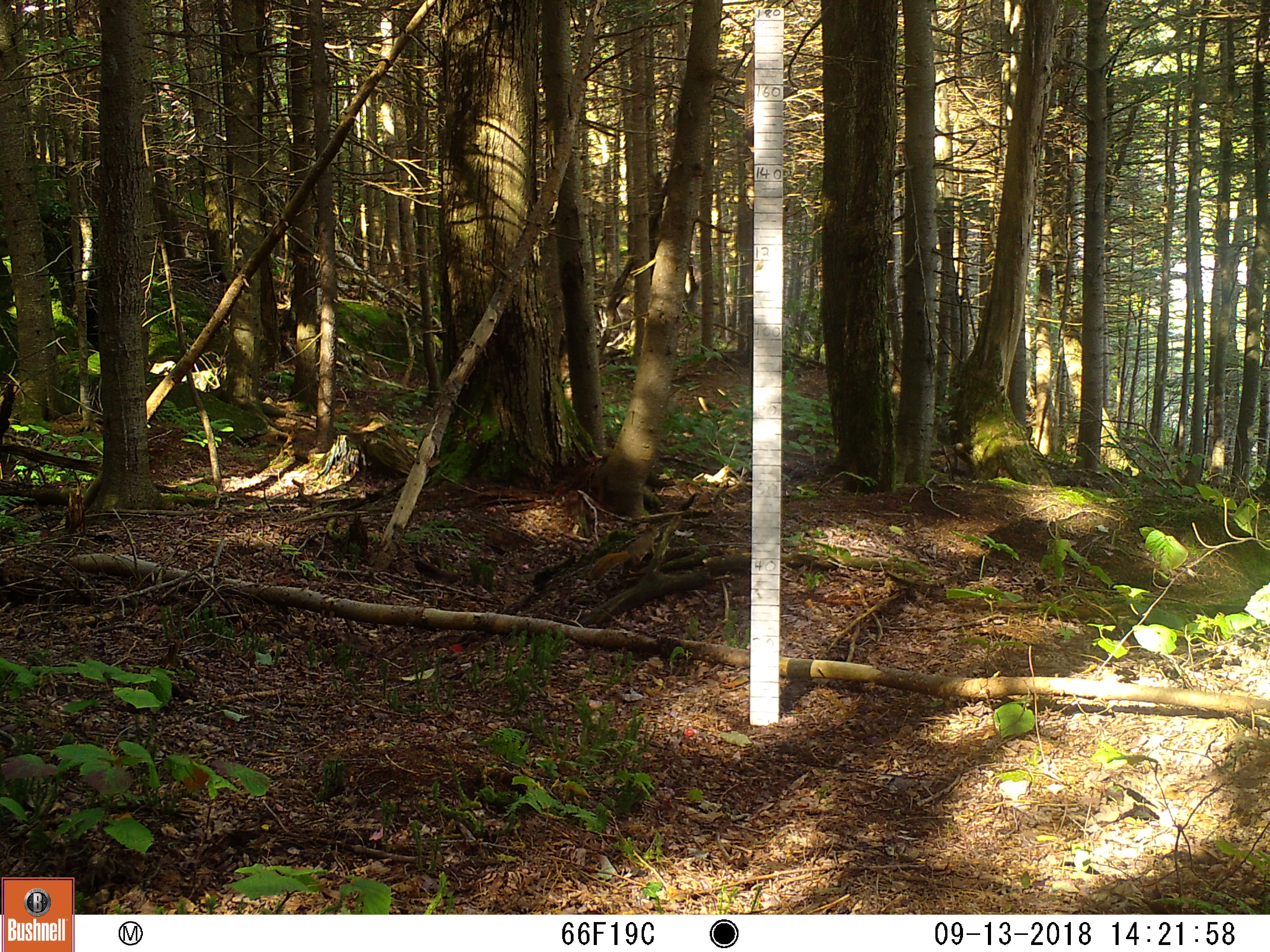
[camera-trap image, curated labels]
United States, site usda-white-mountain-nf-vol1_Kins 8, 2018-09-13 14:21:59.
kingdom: Animalia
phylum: Chordata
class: Mammalia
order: Rodentia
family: Sciuridae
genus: Tamiasciurus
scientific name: Tamiasciurus hudsonicus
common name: red squirrel